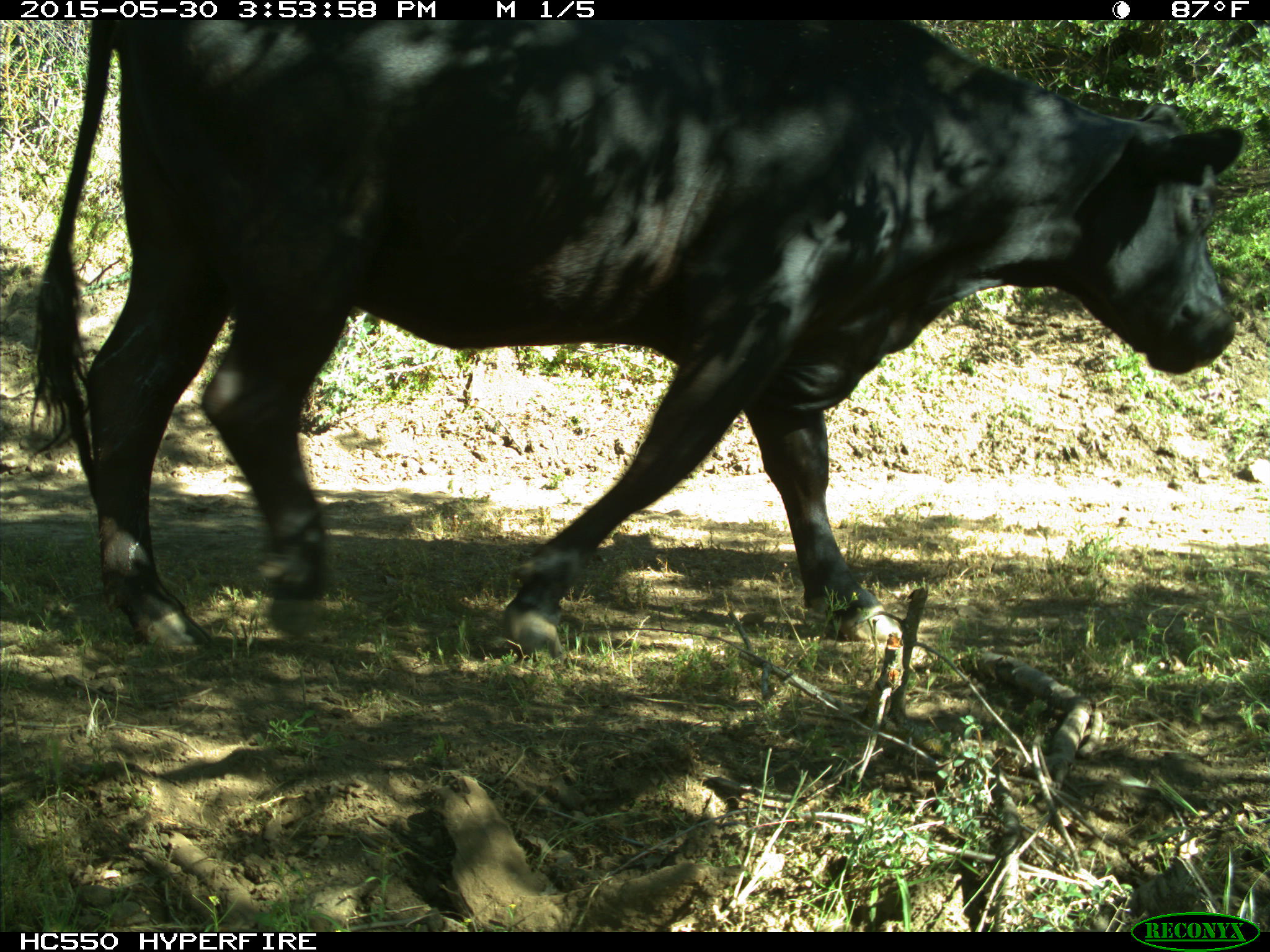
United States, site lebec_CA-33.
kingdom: Animalia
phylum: Chordata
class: Mammalia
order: Artiodactyla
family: Bovidae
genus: Bos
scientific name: Bos taurus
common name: domestic cow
Bos taurus (domestic cow).